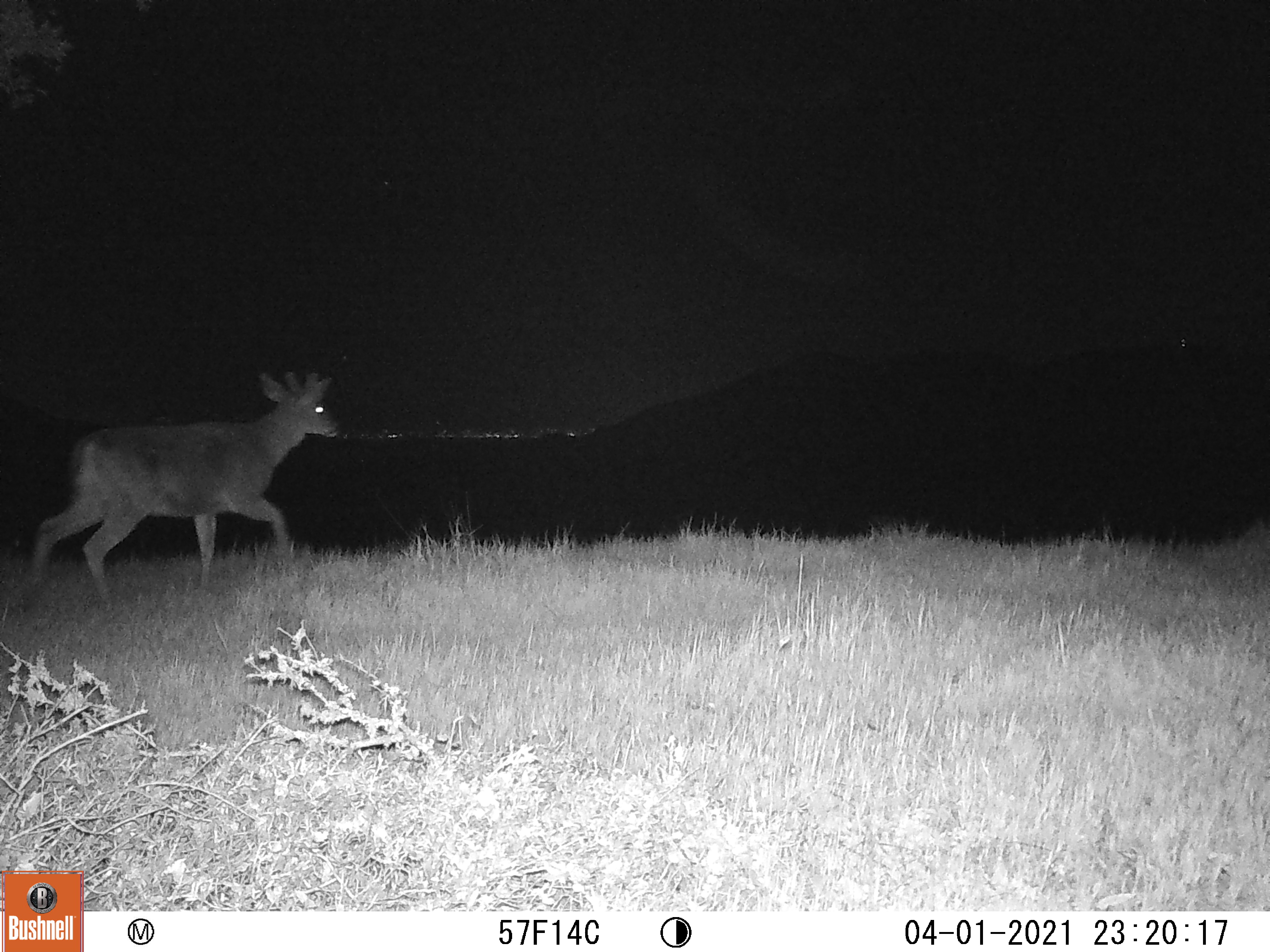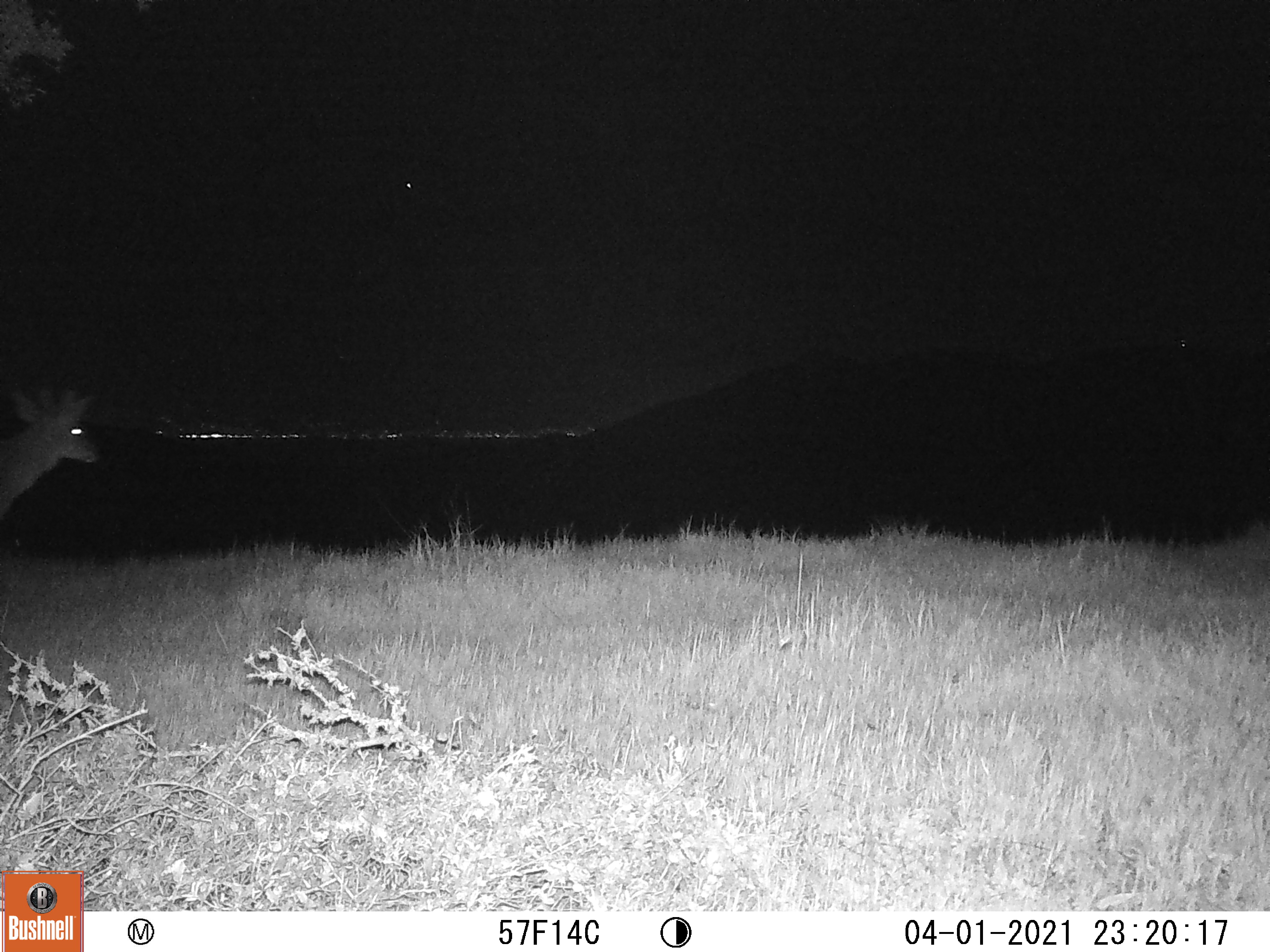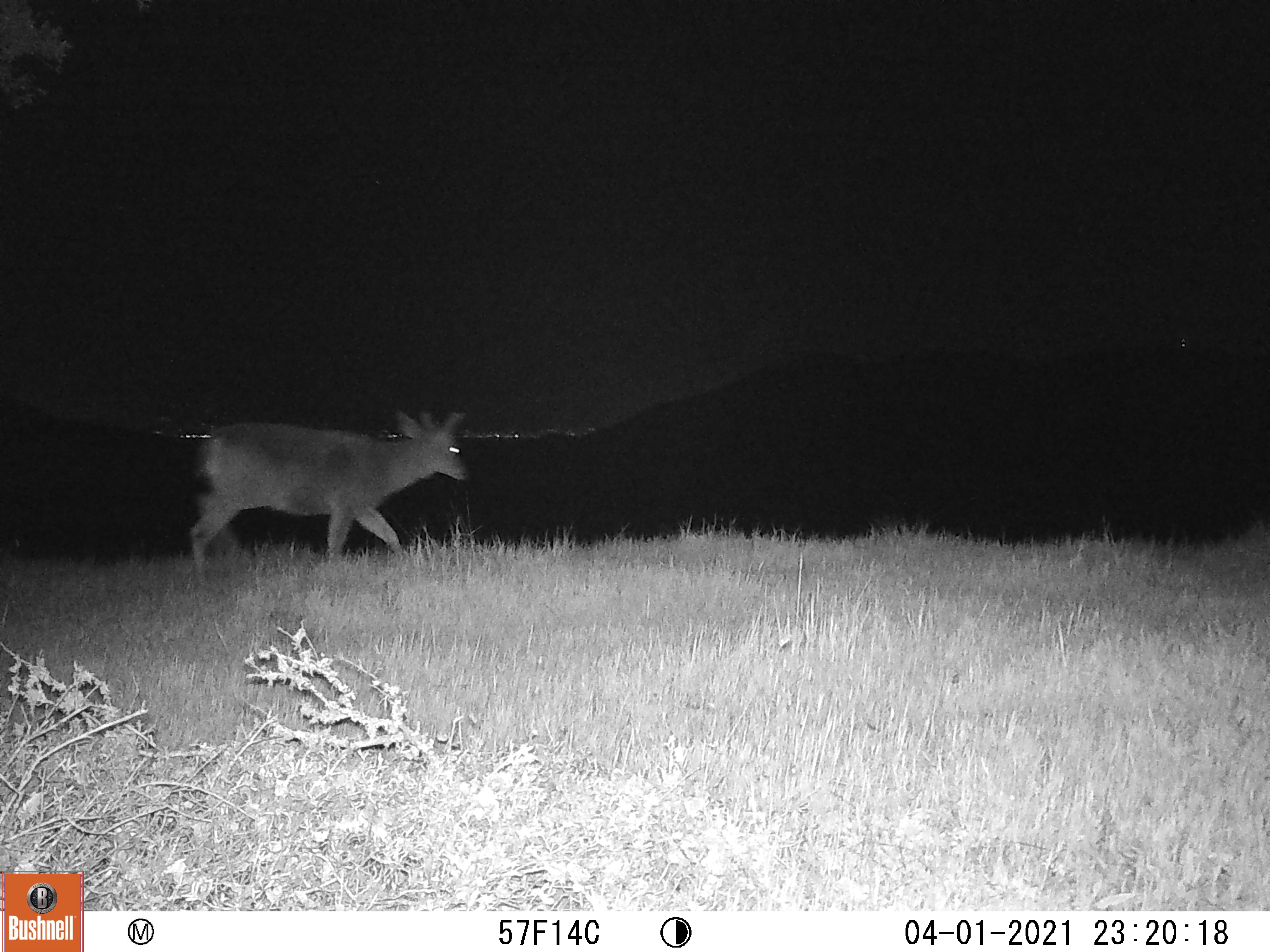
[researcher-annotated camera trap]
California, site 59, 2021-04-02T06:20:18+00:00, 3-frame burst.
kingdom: Animalia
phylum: Chordata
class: Mammalia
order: Artiodactyla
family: Cervidae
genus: Odocoileus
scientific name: Odocoileus hemionus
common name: mule deer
Mule deer (Odocoileus hemionus).